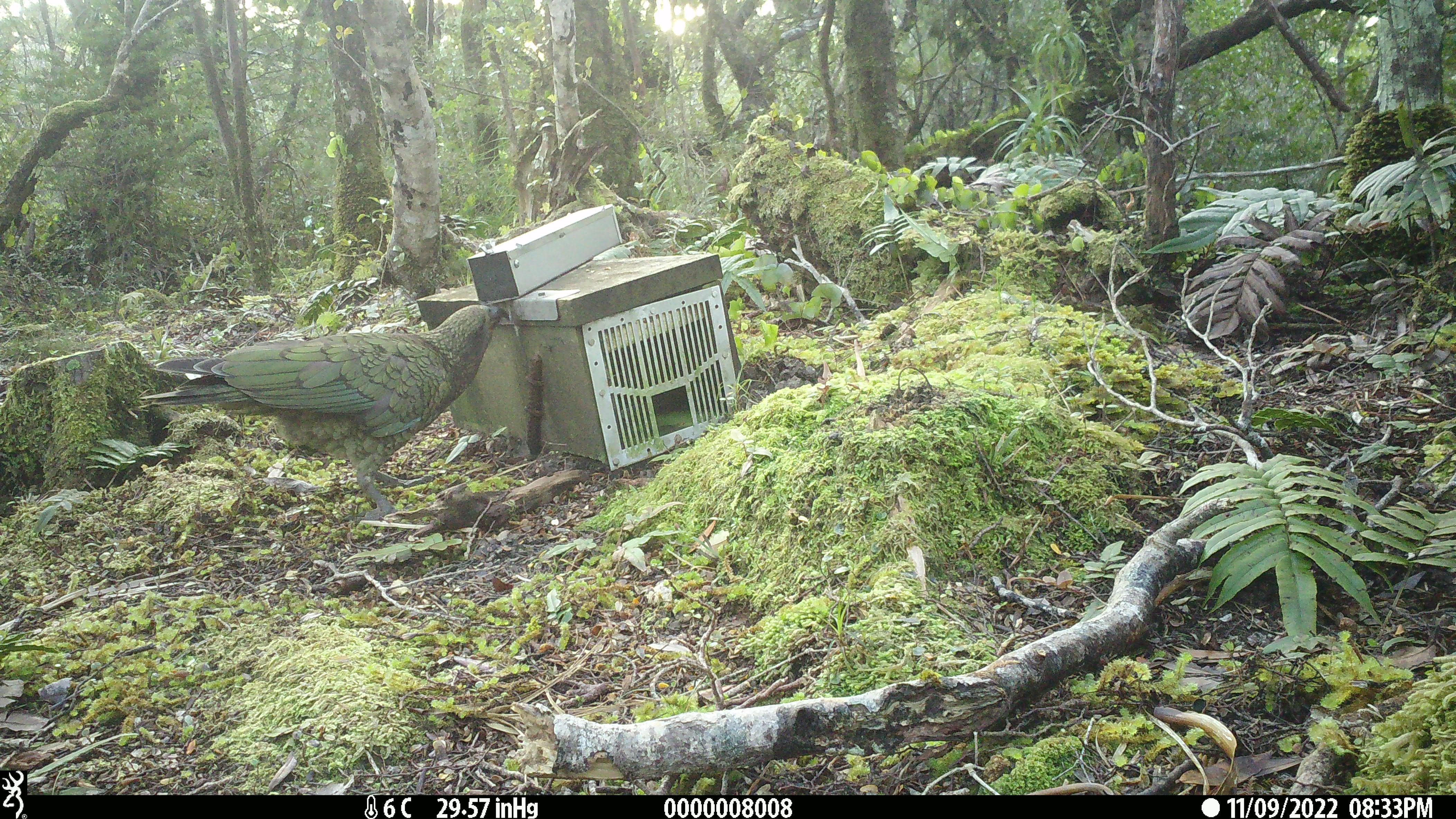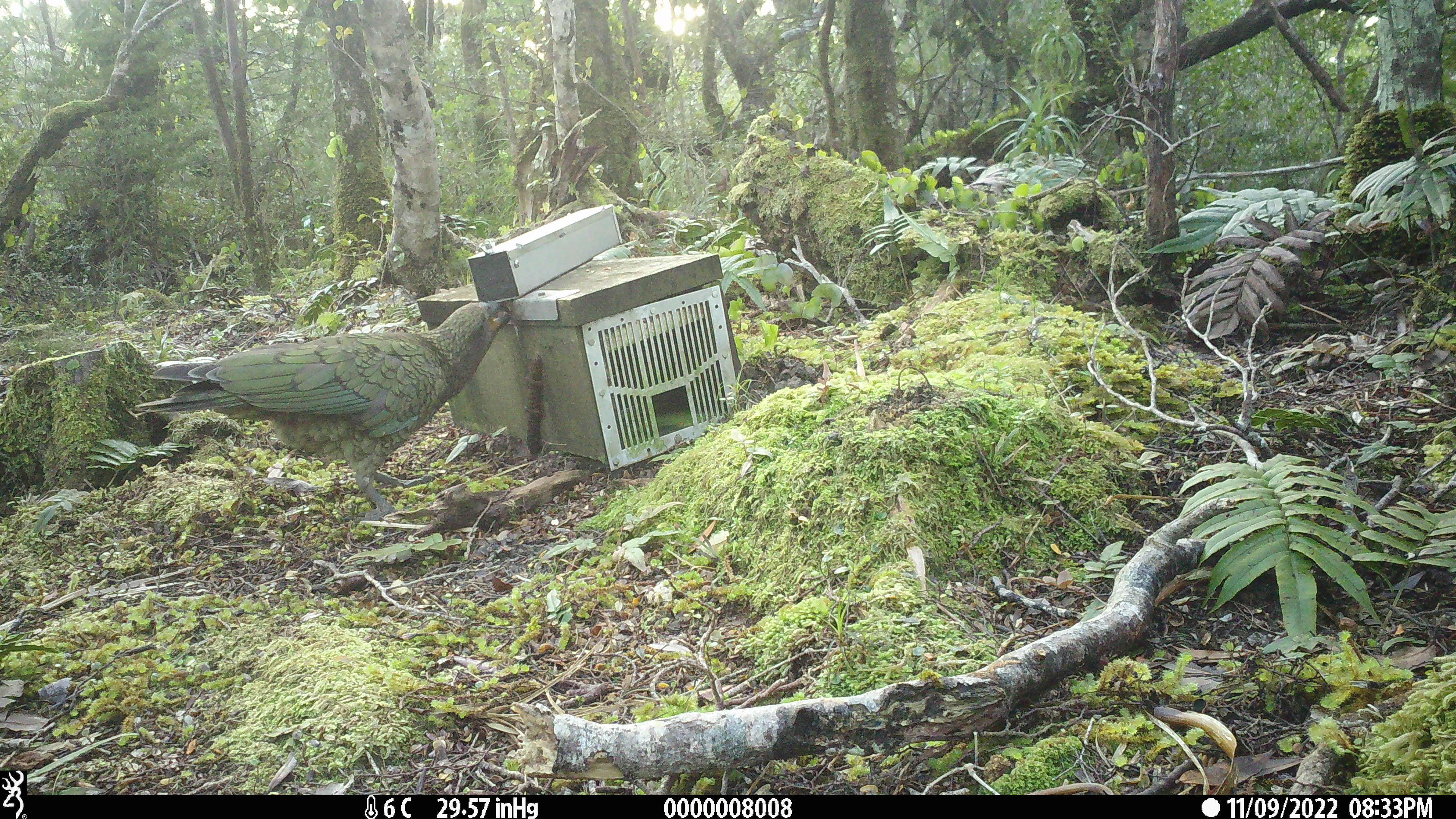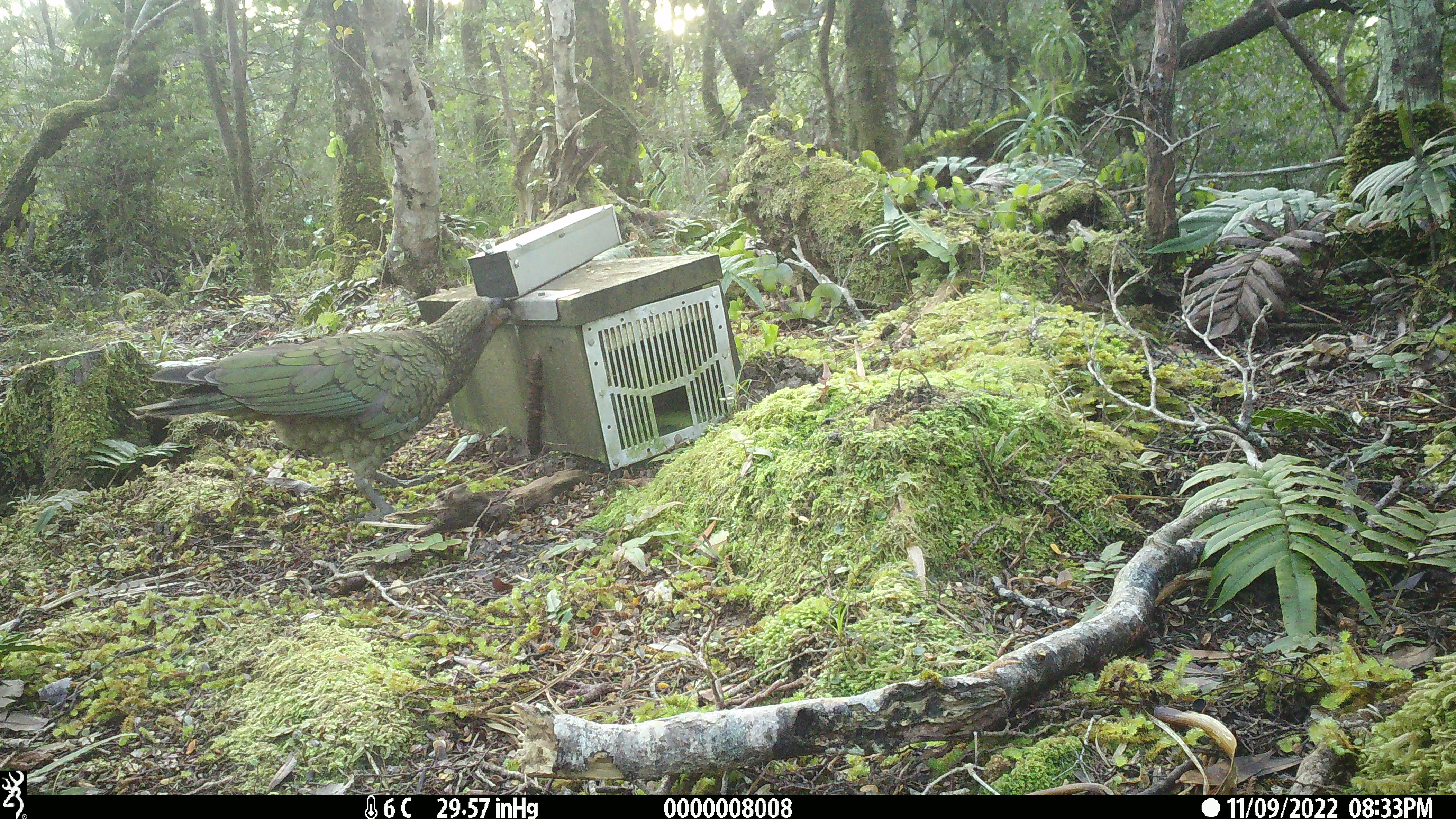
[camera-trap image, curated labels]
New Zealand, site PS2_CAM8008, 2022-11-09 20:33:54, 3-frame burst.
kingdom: Animalia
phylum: Chordata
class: Aves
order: Psittaciformes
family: Strigopidae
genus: Nestor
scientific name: Nestor notabilis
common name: kea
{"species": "kea (Nestor notabilis)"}